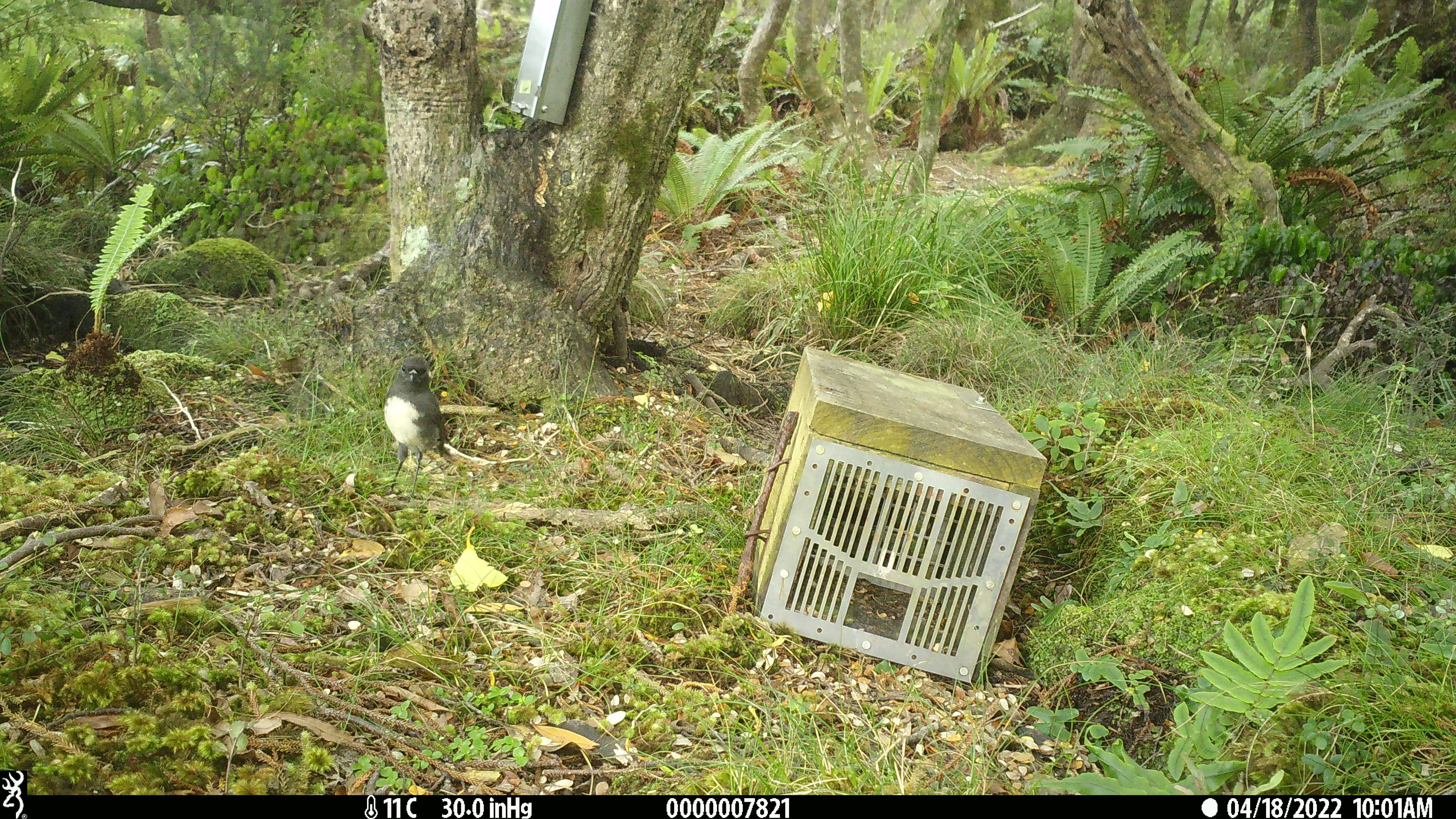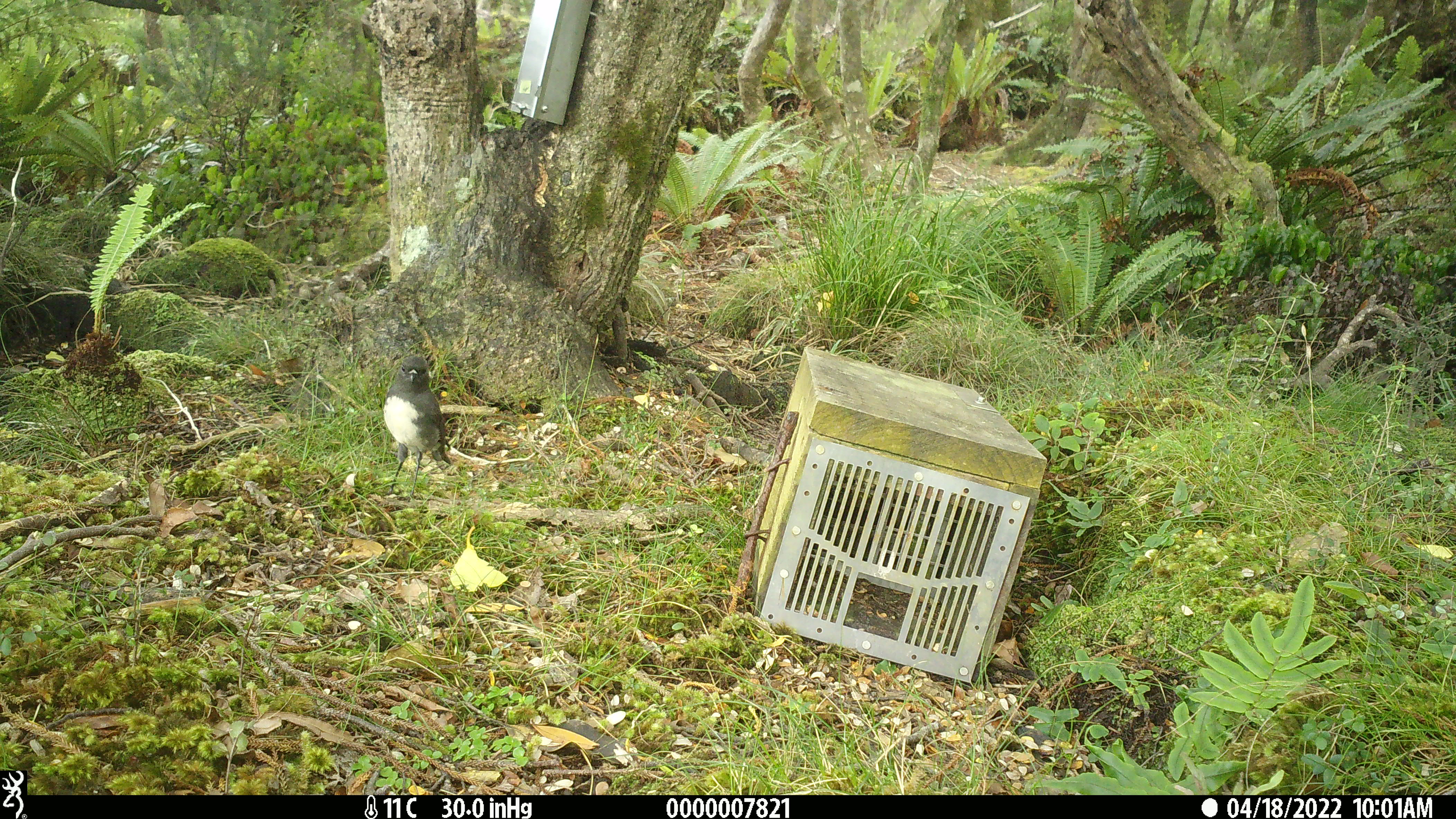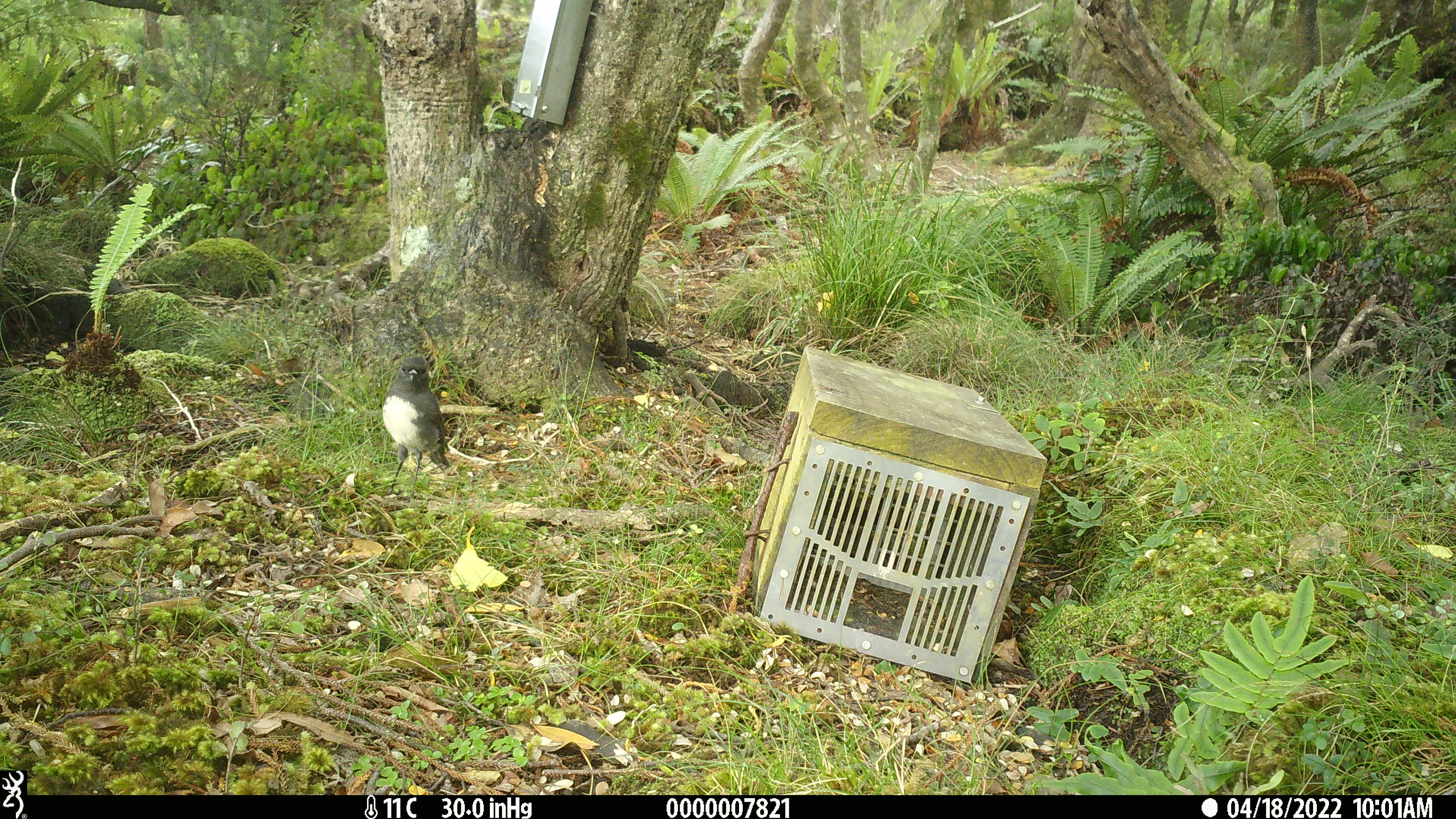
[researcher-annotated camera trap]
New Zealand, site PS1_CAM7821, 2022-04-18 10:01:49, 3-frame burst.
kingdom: Animalia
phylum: Chordata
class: Aves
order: Passeriformes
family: Petroicidae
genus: Petroica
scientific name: Petroica australis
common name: new zealand robin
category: robin